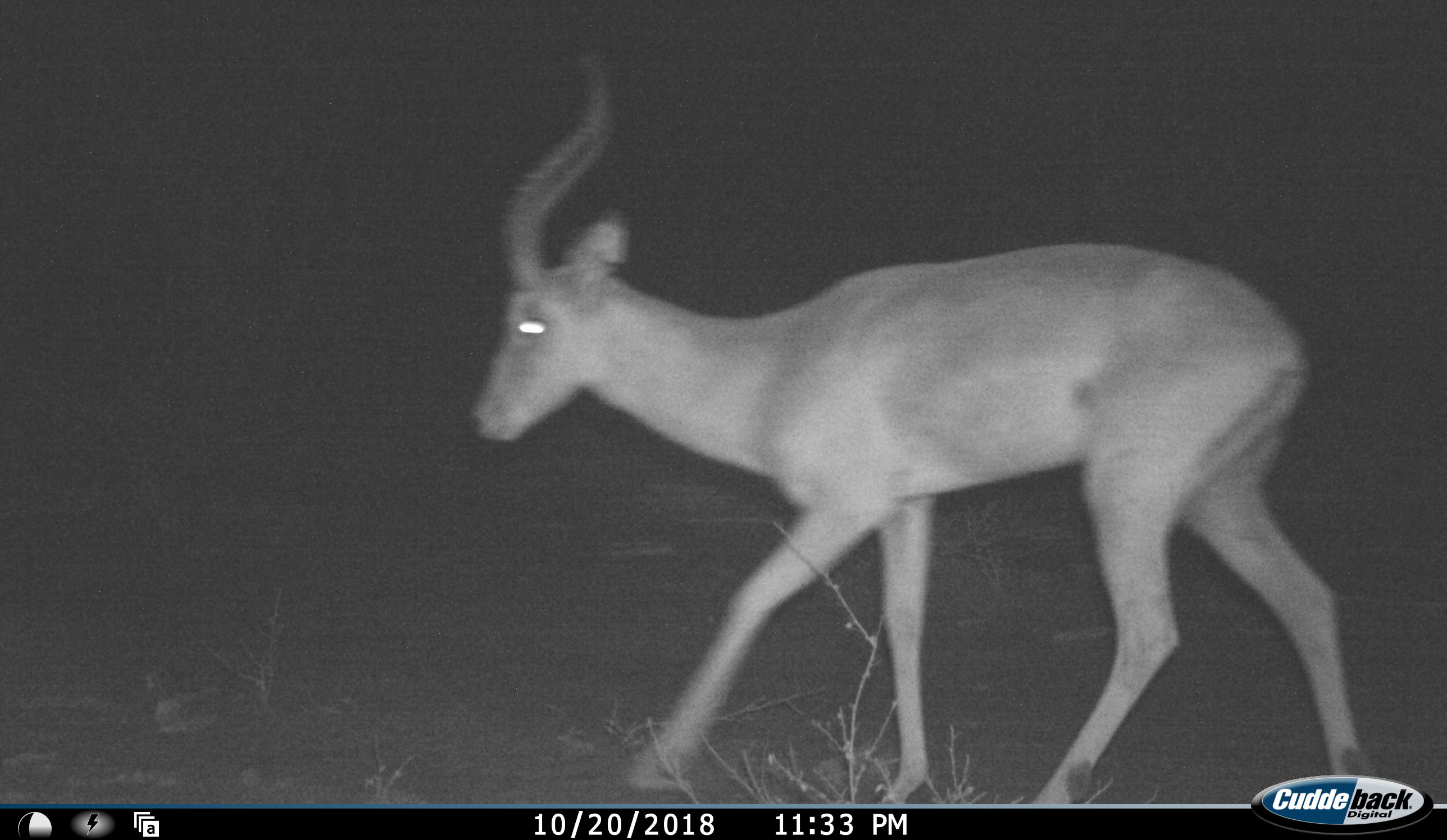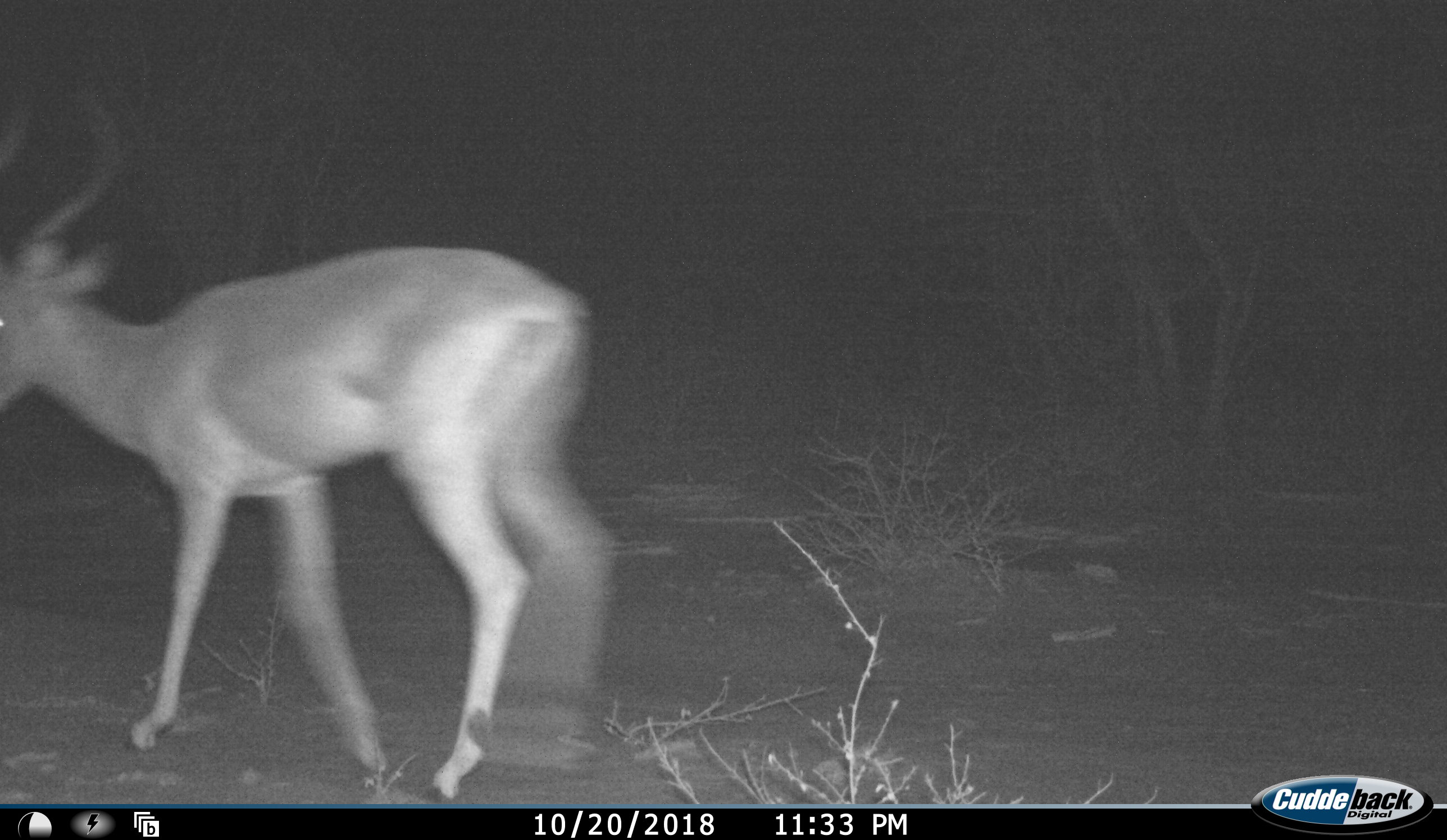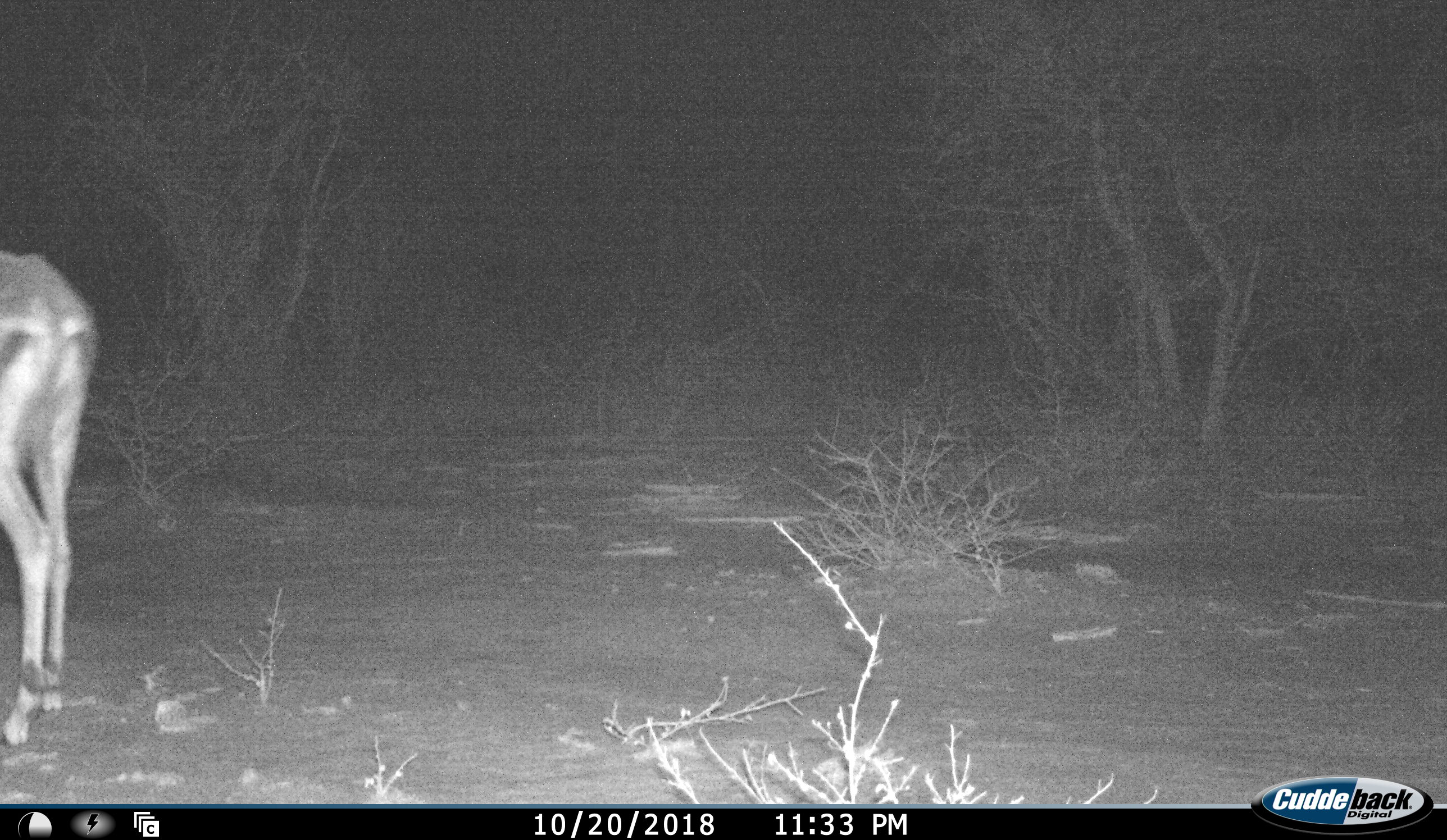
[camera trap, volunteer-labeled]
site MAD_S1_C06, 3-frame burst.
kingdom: Animalia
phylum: Chordata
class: Mammalia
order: Artiodactyla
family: Bovidae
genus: Aepyceros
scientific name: Aepyceros melampus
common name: impala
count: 1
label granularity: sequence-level